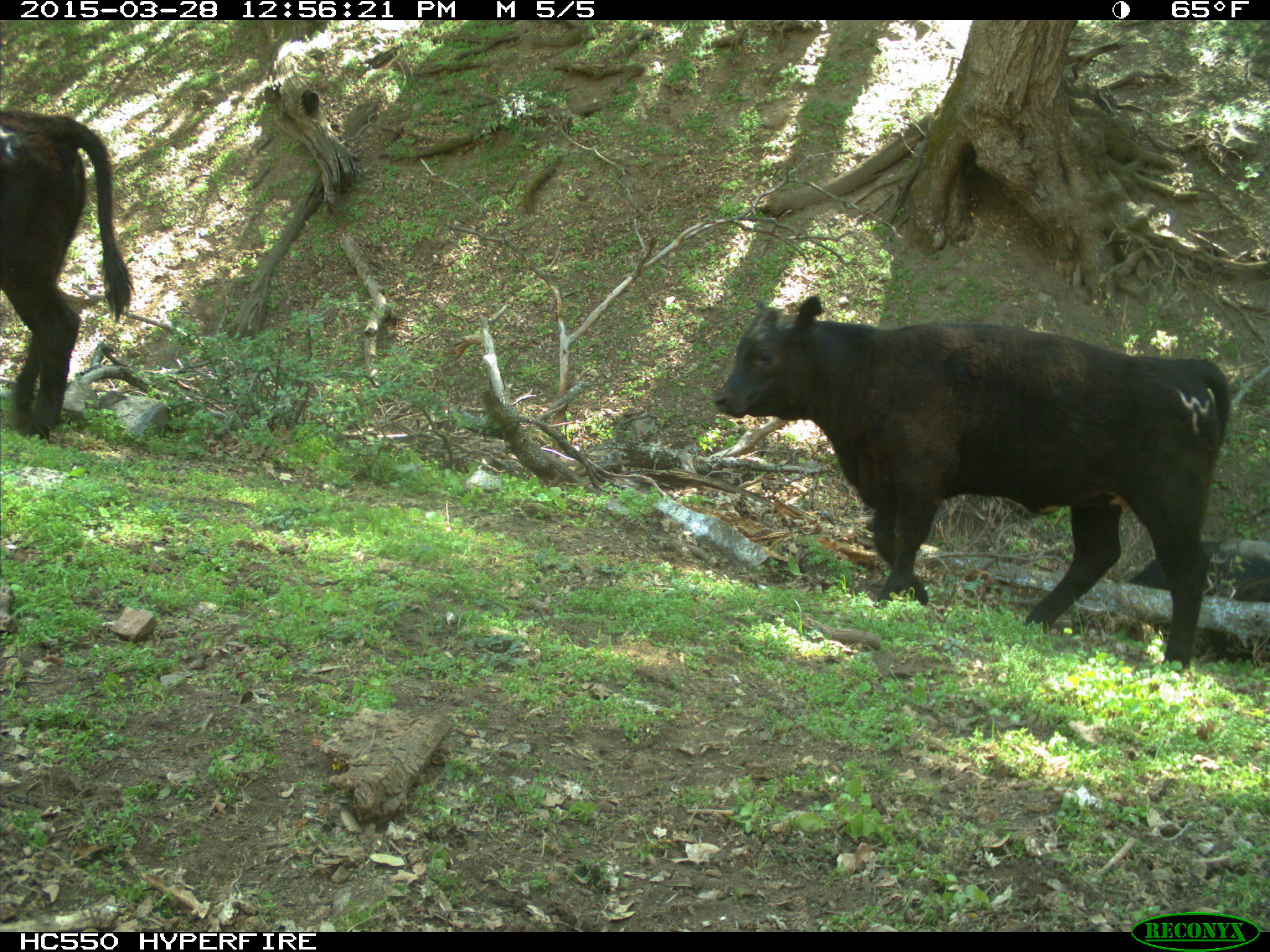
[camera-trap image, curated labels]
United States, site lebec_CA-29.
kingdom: Animalia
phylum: Chordata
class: Mammalia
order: Artiodactyla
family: Bovidae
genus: Bos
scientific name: Bos taurus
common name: domestic cow